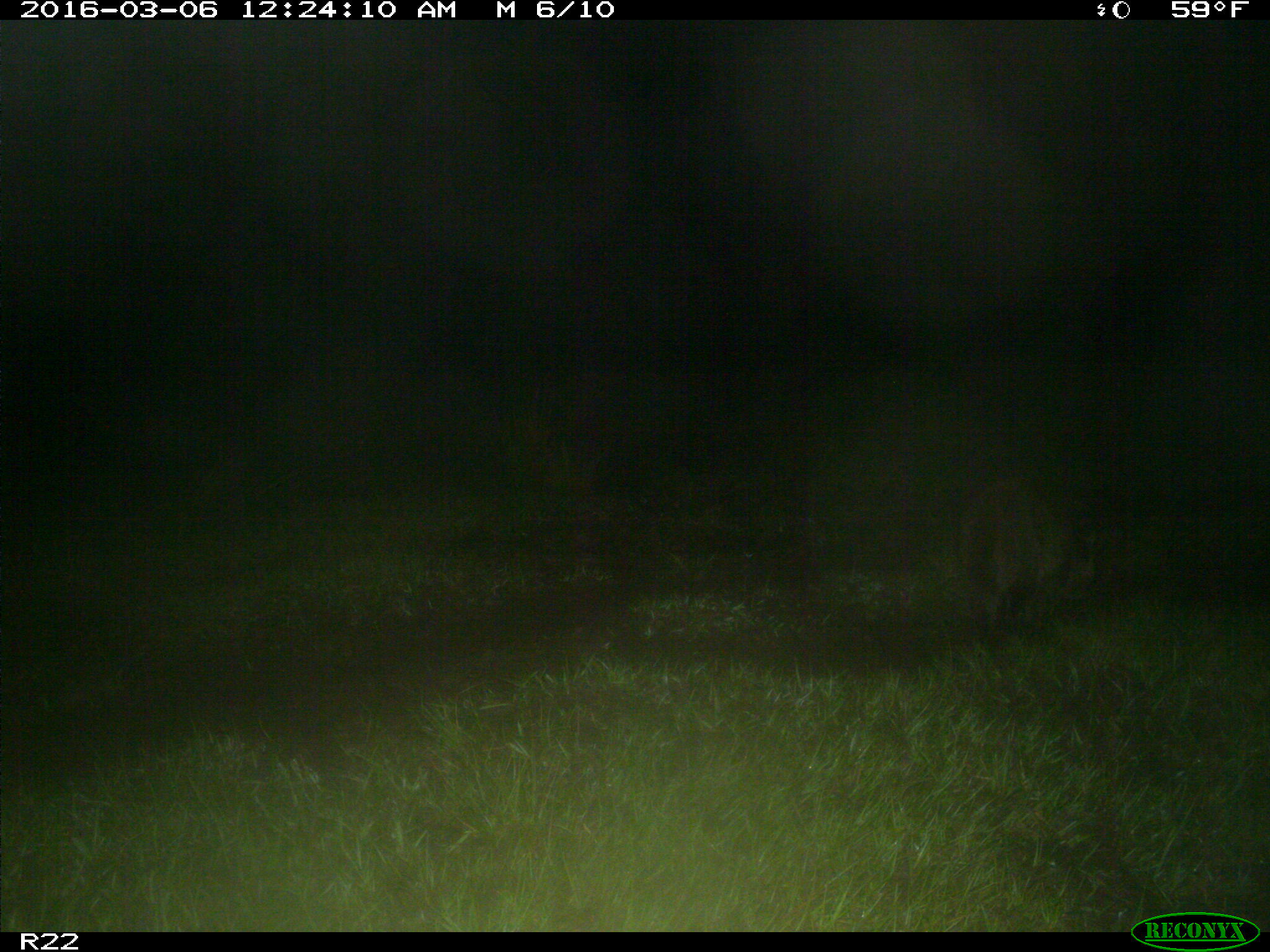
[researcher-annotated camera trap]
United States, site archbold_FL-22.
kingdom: Animalia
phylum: Chordata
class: Mammalia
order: Carnivora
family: Procyonidae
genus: Procyon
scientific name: Procyon lotor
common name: common raccoon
Procyon lotor (common raccoon).